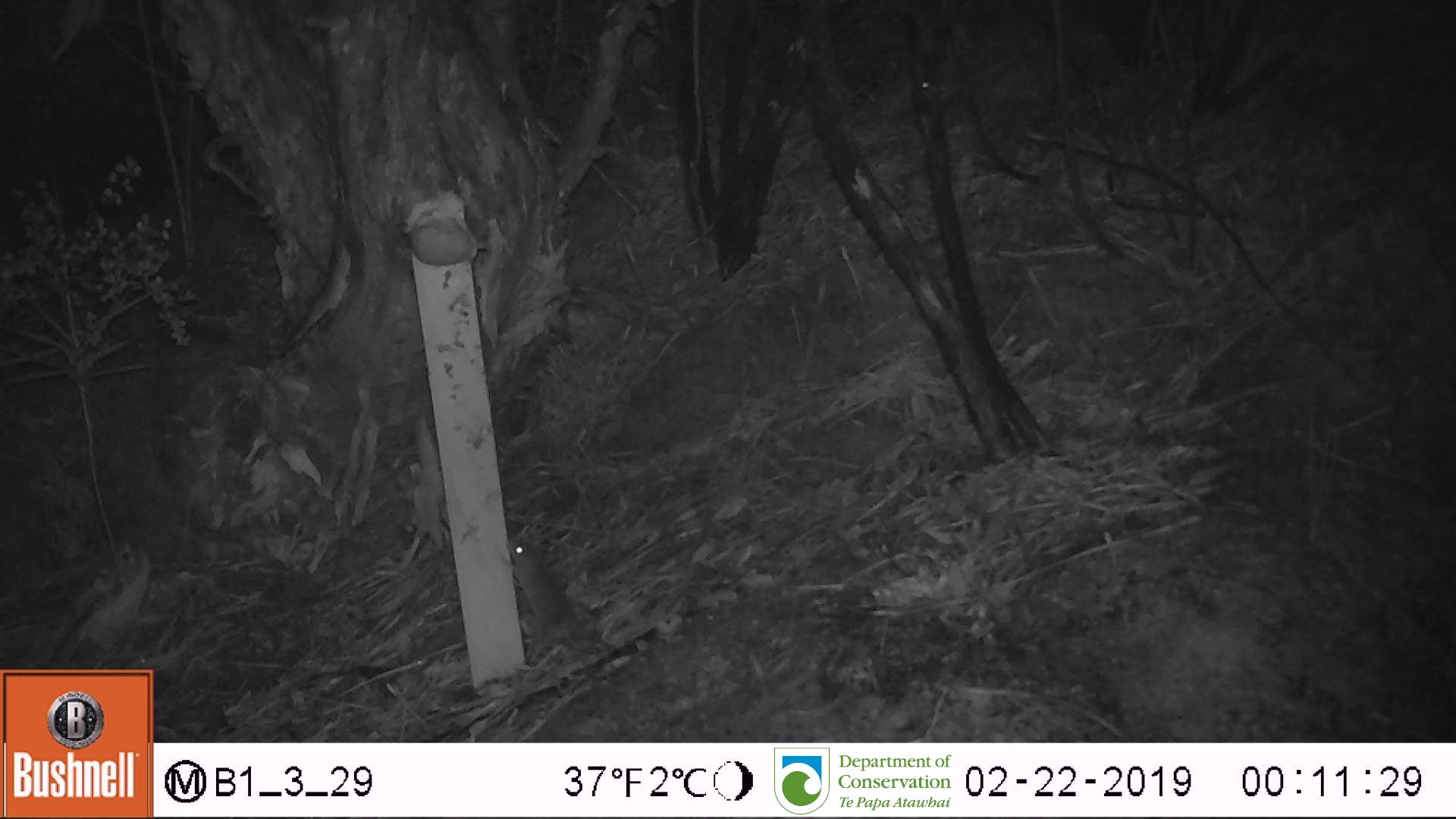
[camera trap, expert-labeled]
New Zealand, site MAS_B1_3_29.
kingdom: Animalia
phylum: Chordata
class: Mammalia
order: Rodentia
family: Muridae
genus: Mus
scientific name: Mus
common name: mouse